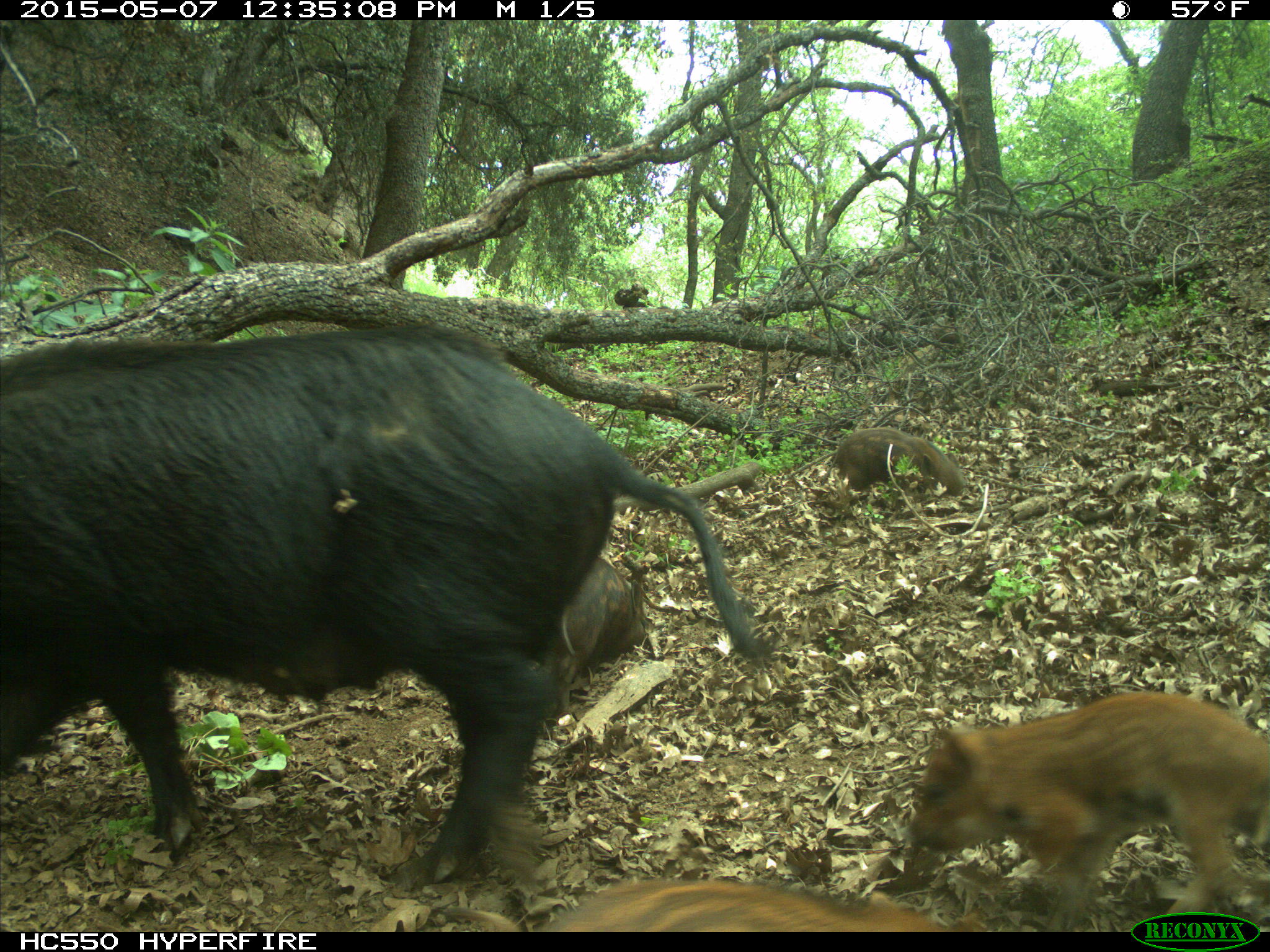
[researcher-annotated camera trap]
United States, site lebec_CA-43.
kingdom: Animalia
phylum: Chordata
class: Mammalia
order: Artiodactyla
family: Suidae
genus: Sus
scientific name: Sus scrofa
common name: wild boar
Sus scrofa (wild boar).